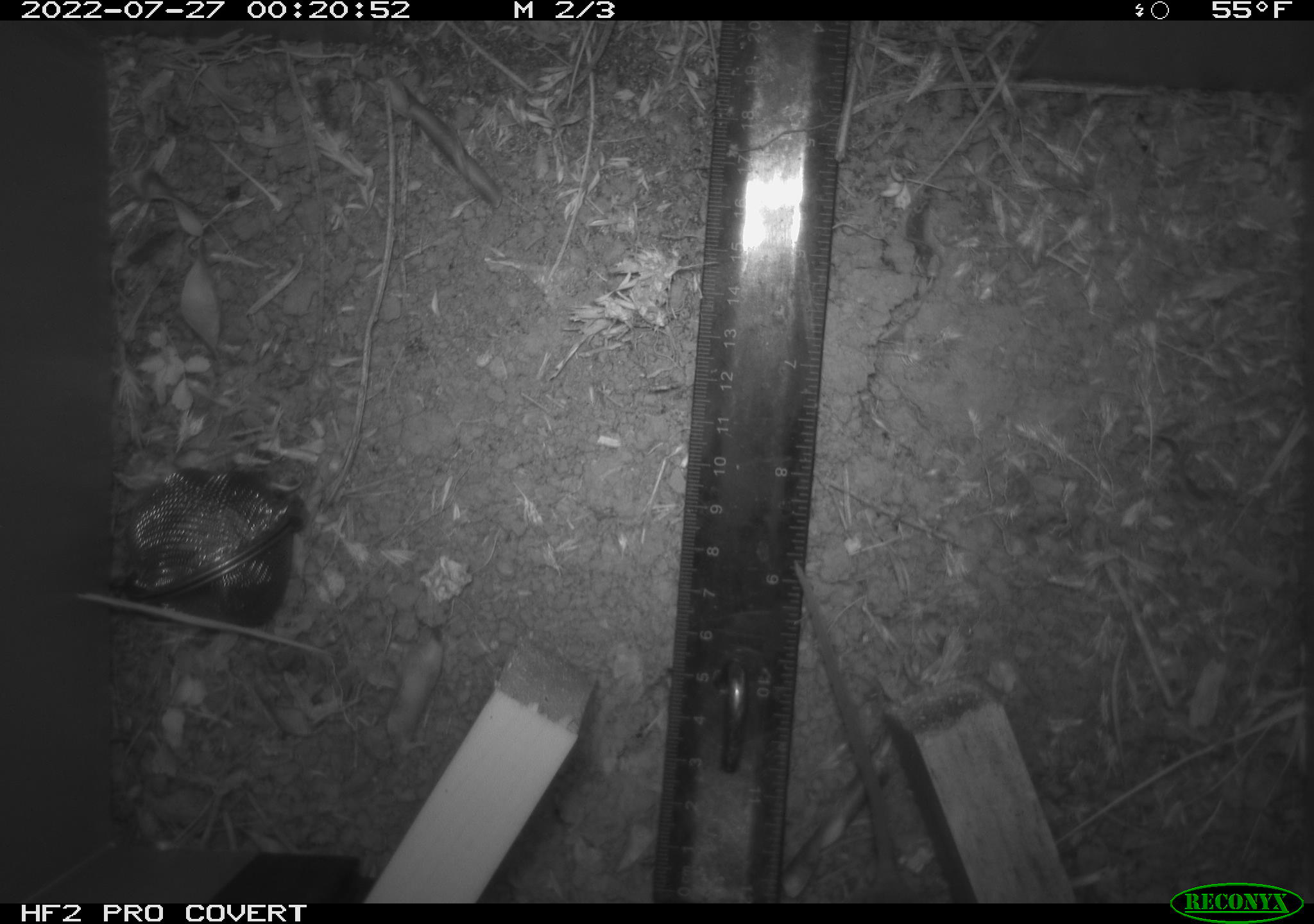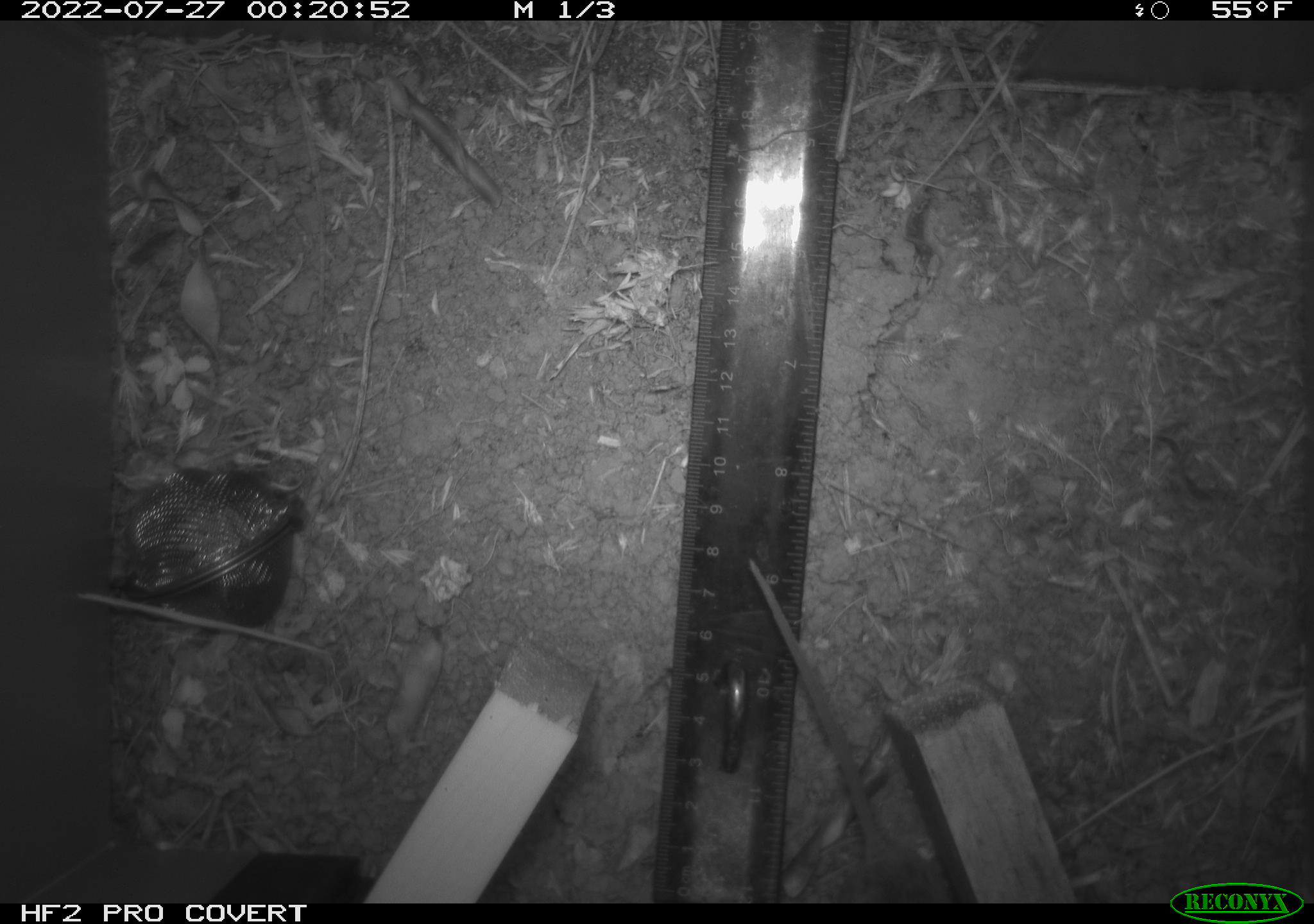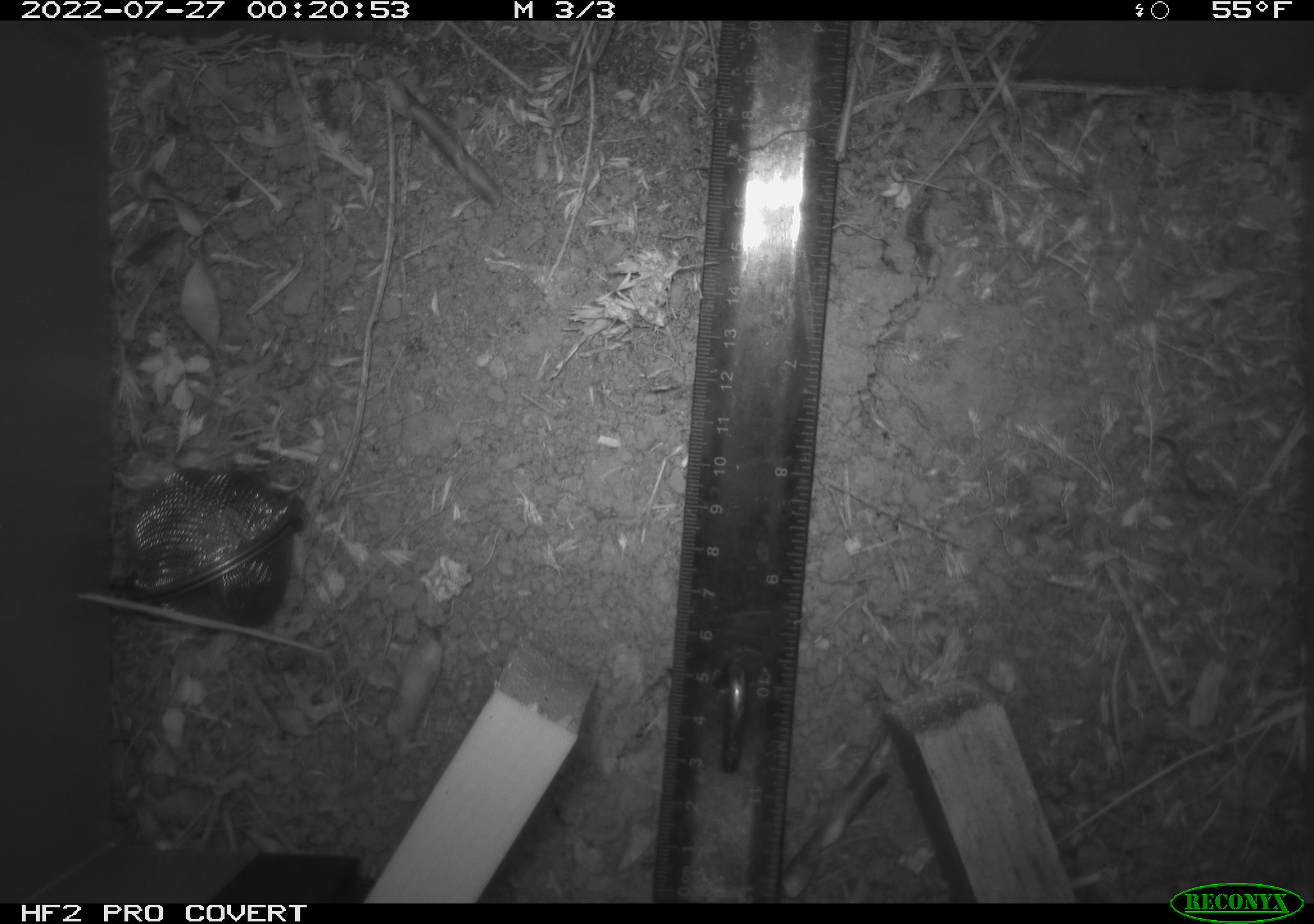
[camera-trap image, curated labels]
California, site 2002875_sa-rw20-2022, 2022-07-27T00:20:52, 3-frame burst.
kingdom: Animalia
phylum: Chordata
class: Mammalia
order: Rodentia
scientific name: Rodentia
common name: mouse species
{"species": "mouse species (Rodentia)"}